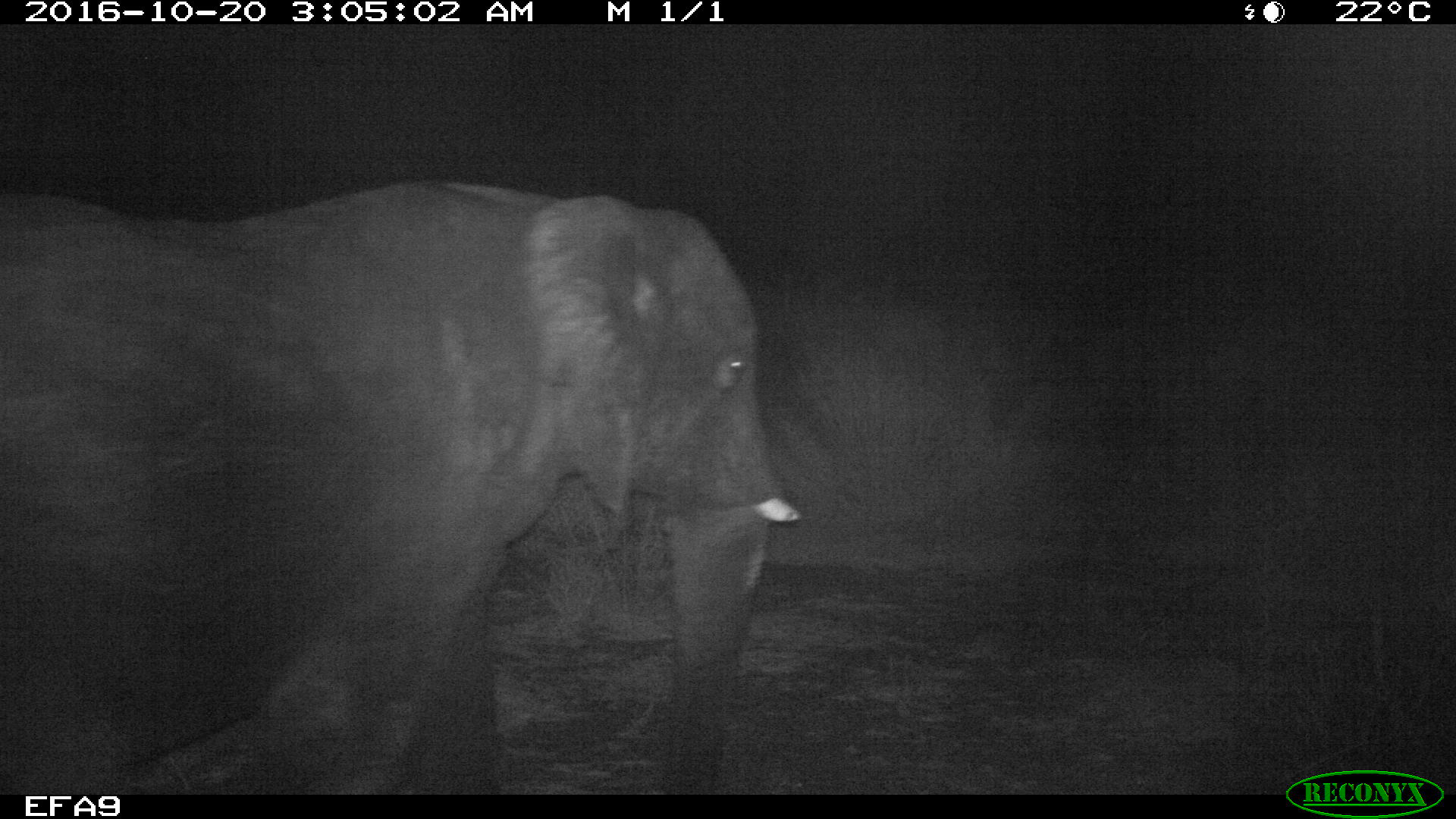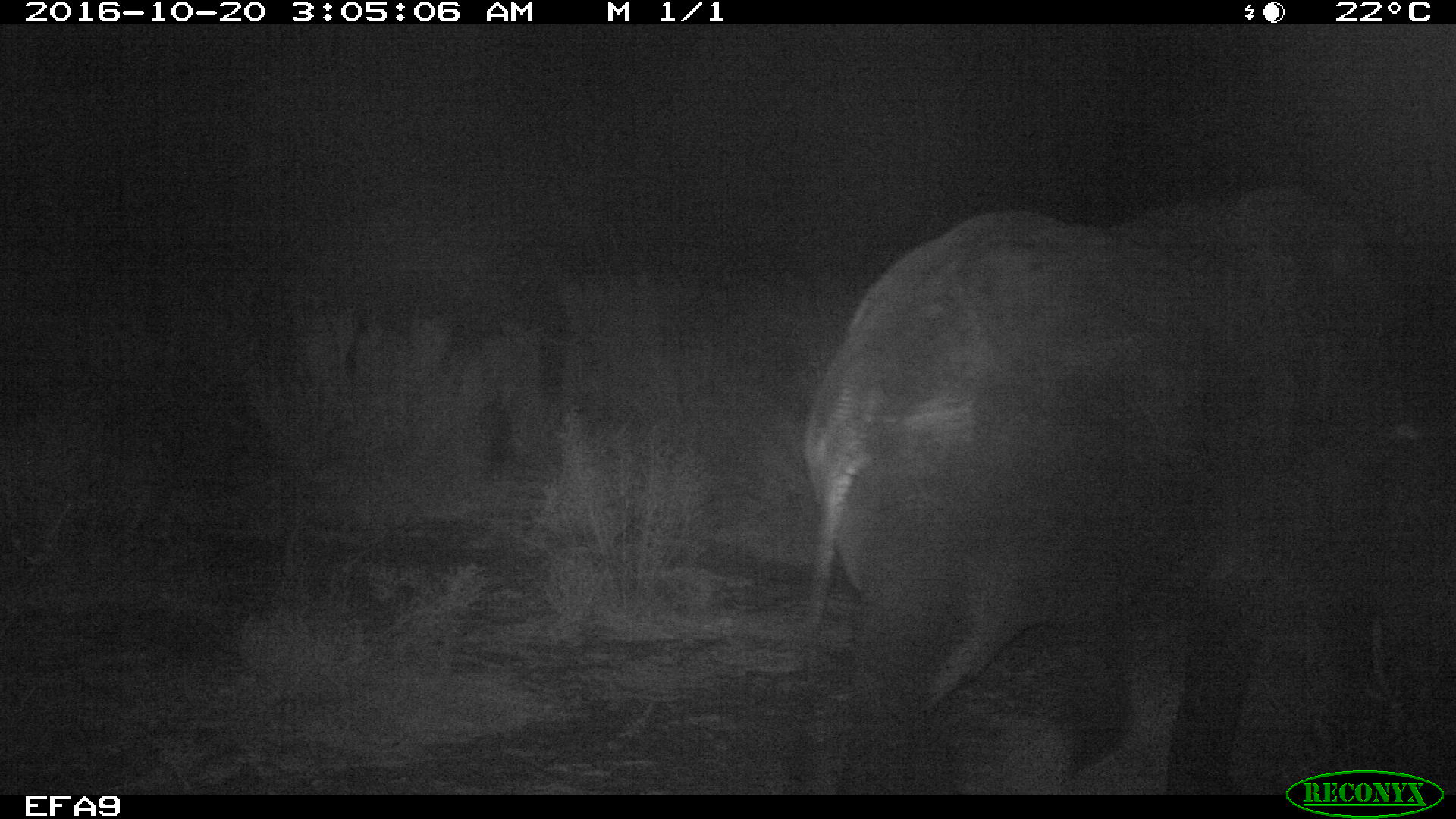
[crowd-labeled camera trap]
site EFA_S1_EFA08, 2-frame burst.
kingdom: Animalia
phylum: Chordata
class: Mammalia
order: Proboscidea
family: Elephantidae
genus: Loxodonta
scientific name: Loxodonta africana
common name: african bush elephant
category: elephant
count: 1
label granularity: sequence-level